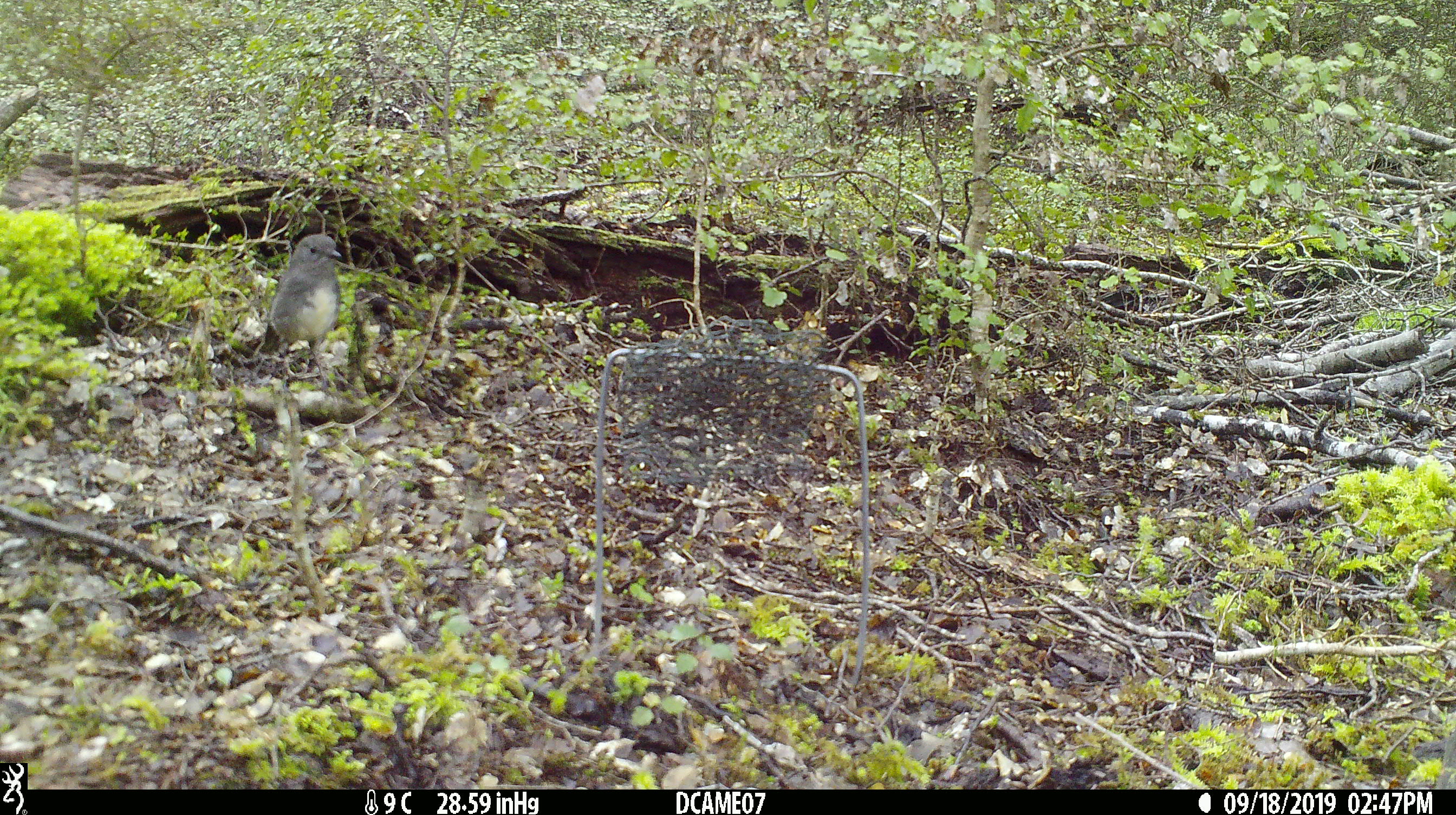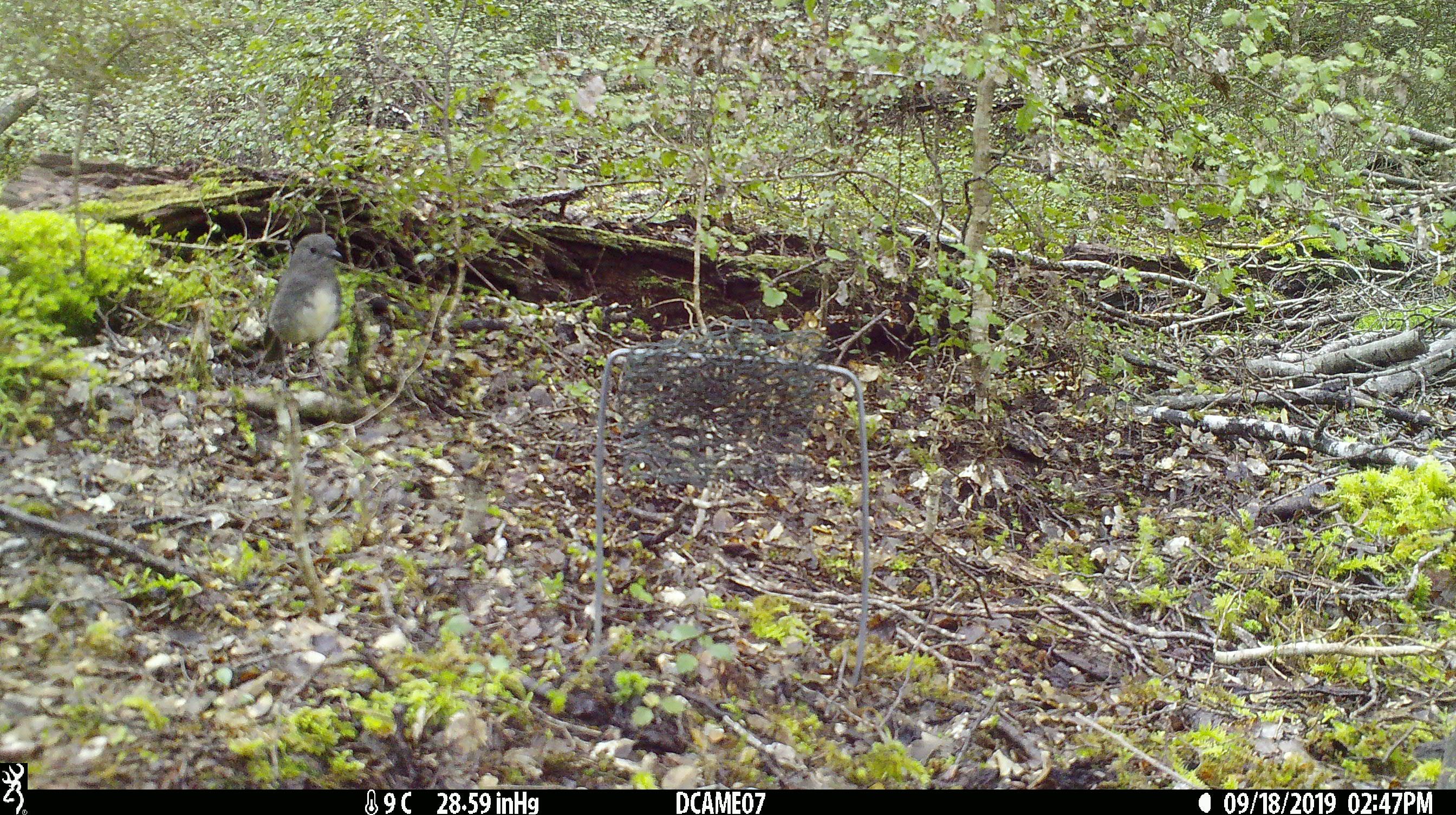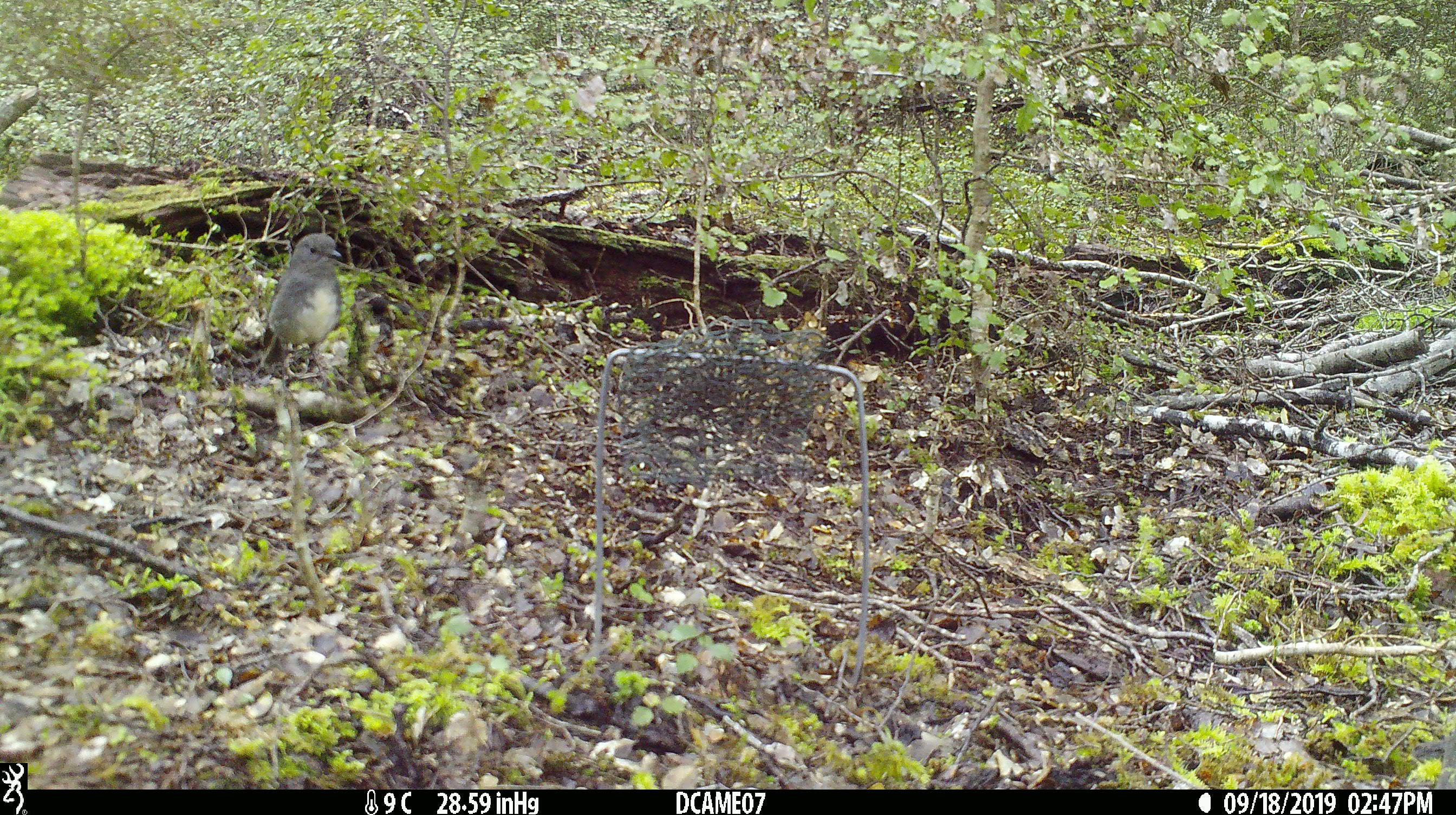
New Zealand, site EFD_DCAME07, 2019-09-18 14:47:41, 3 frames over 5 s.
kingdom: Animalia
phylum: Chordata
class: Aves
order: Passeriformes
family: Petroicidae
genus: Petroica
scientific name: Petroica australis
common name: new zealand robin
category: robin